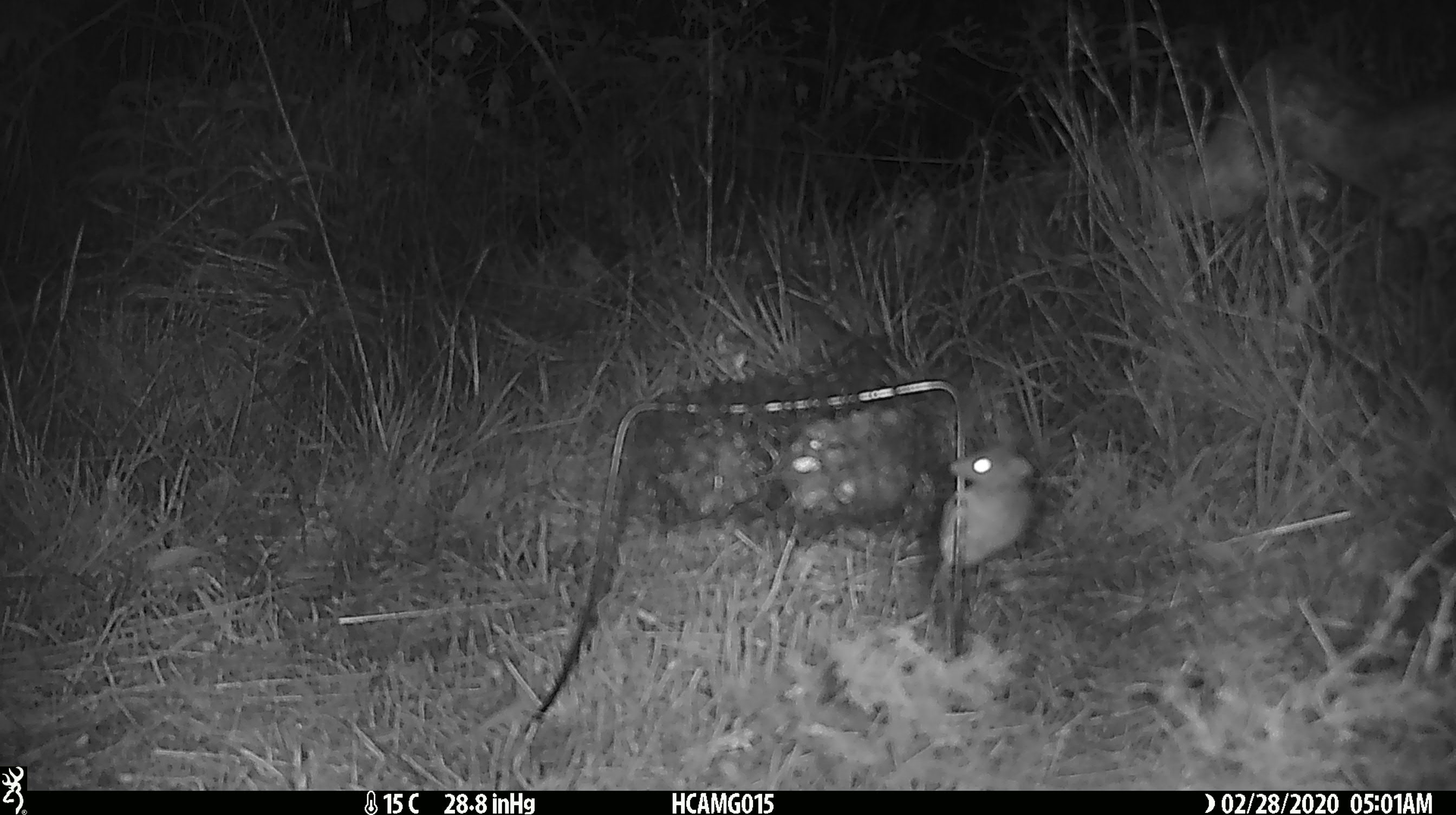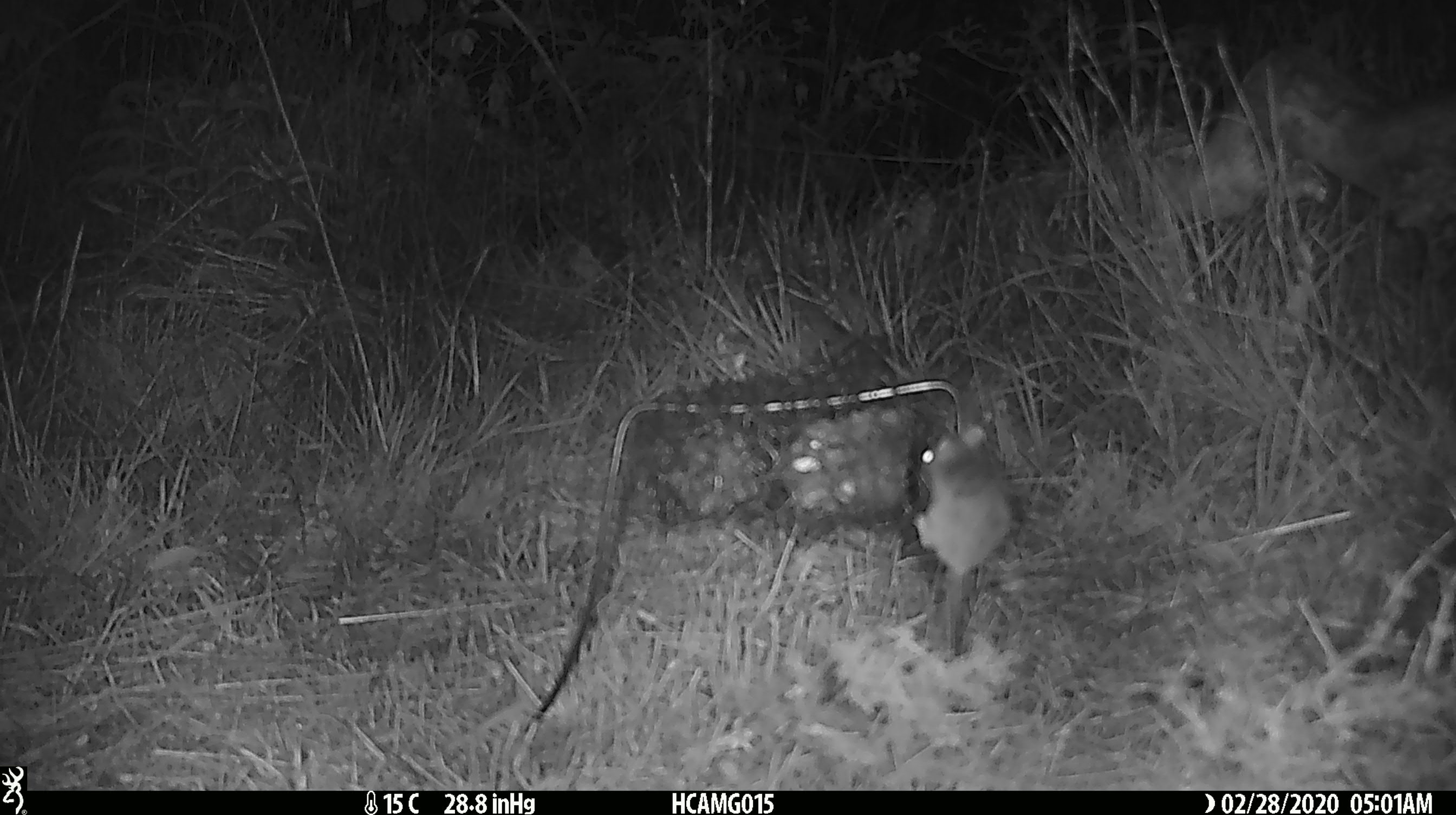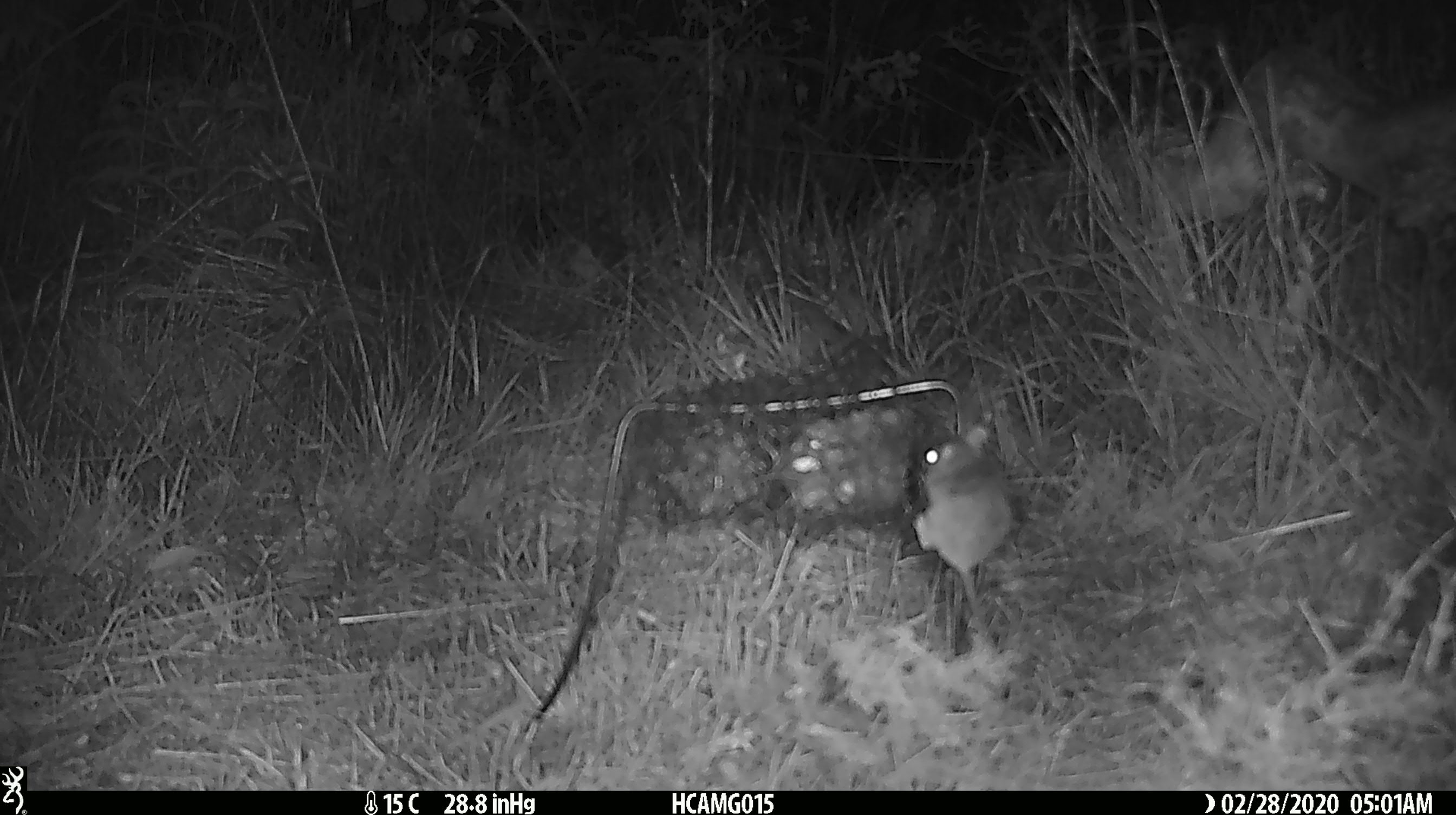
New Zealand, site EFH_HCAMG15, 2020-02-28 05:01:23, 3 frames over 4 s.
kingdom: Animalia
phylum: Chordata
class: Mammalia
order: Rodentia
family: Muridae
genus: Mus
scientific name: Mus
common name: mouse